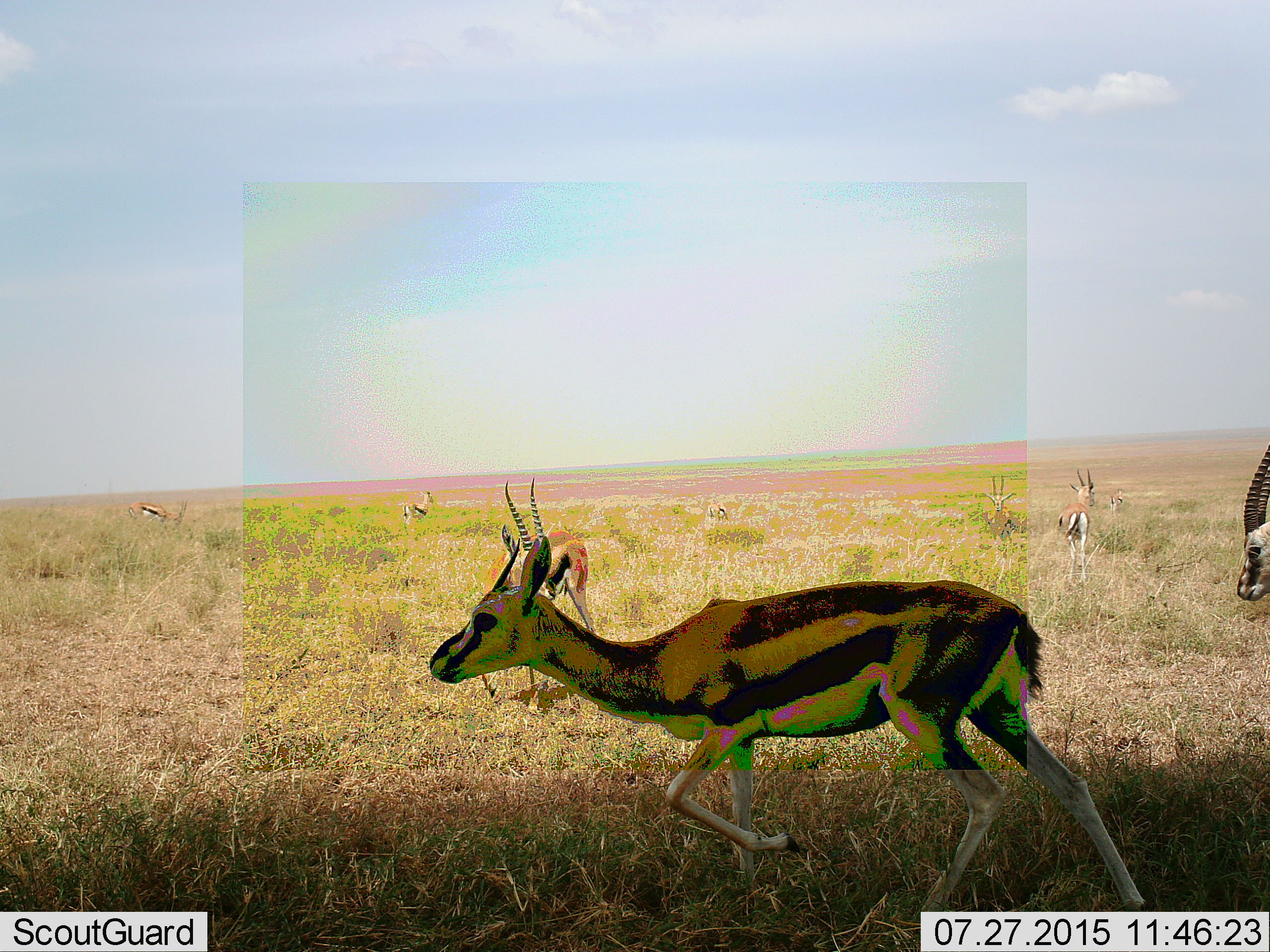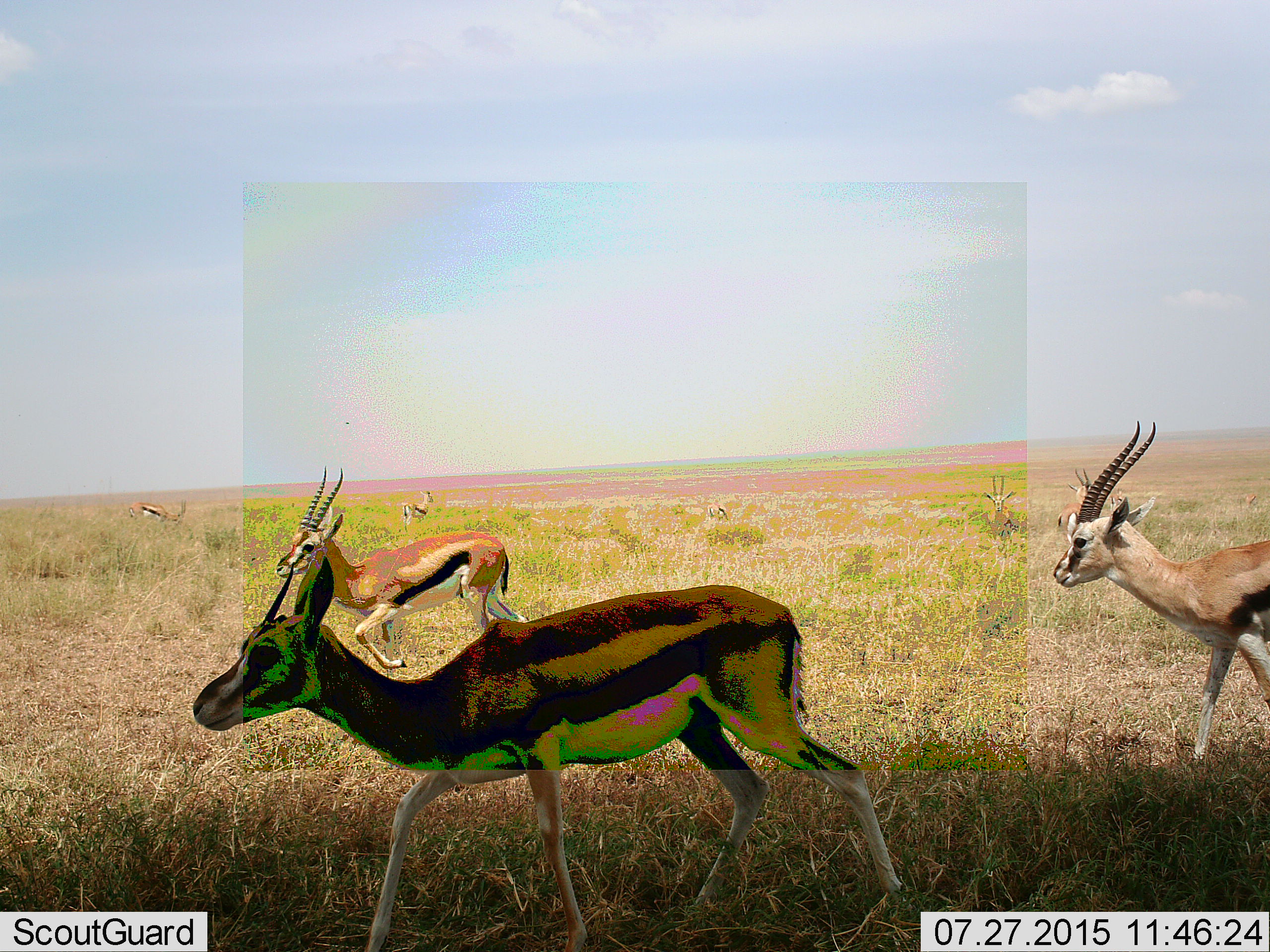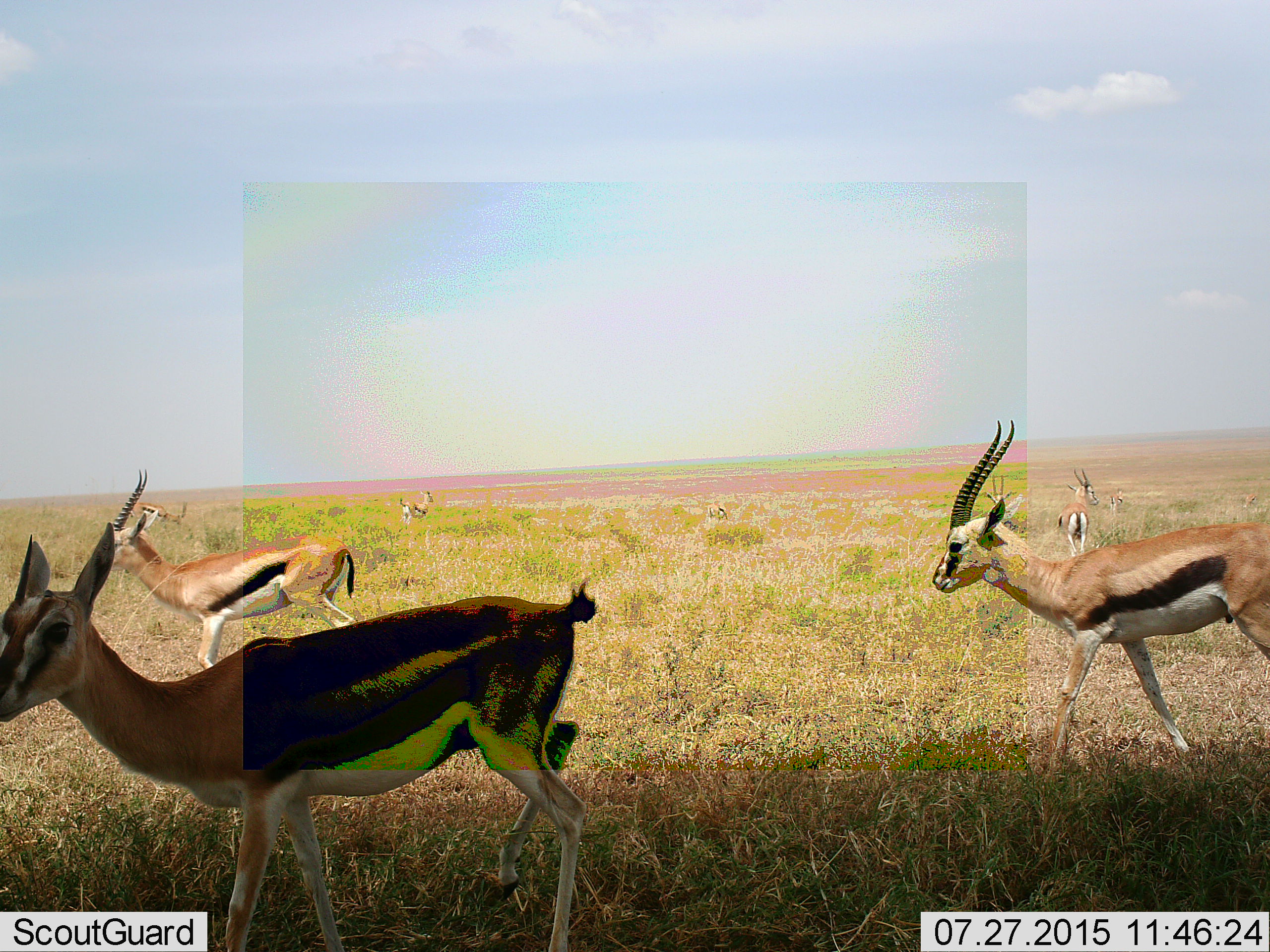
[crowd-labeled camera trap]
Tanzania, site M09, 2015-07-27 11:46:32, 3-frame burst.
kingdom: Animalia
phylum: Chordata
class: Mammalia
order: Artiodactyla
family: Bovidae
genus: Eudorcas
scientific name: Eudorcas thomsonii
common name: thomson's gazelle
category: gazellethomsons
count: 7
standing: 44%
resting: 0%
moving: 100%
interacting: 0%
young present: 0%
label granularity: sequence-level